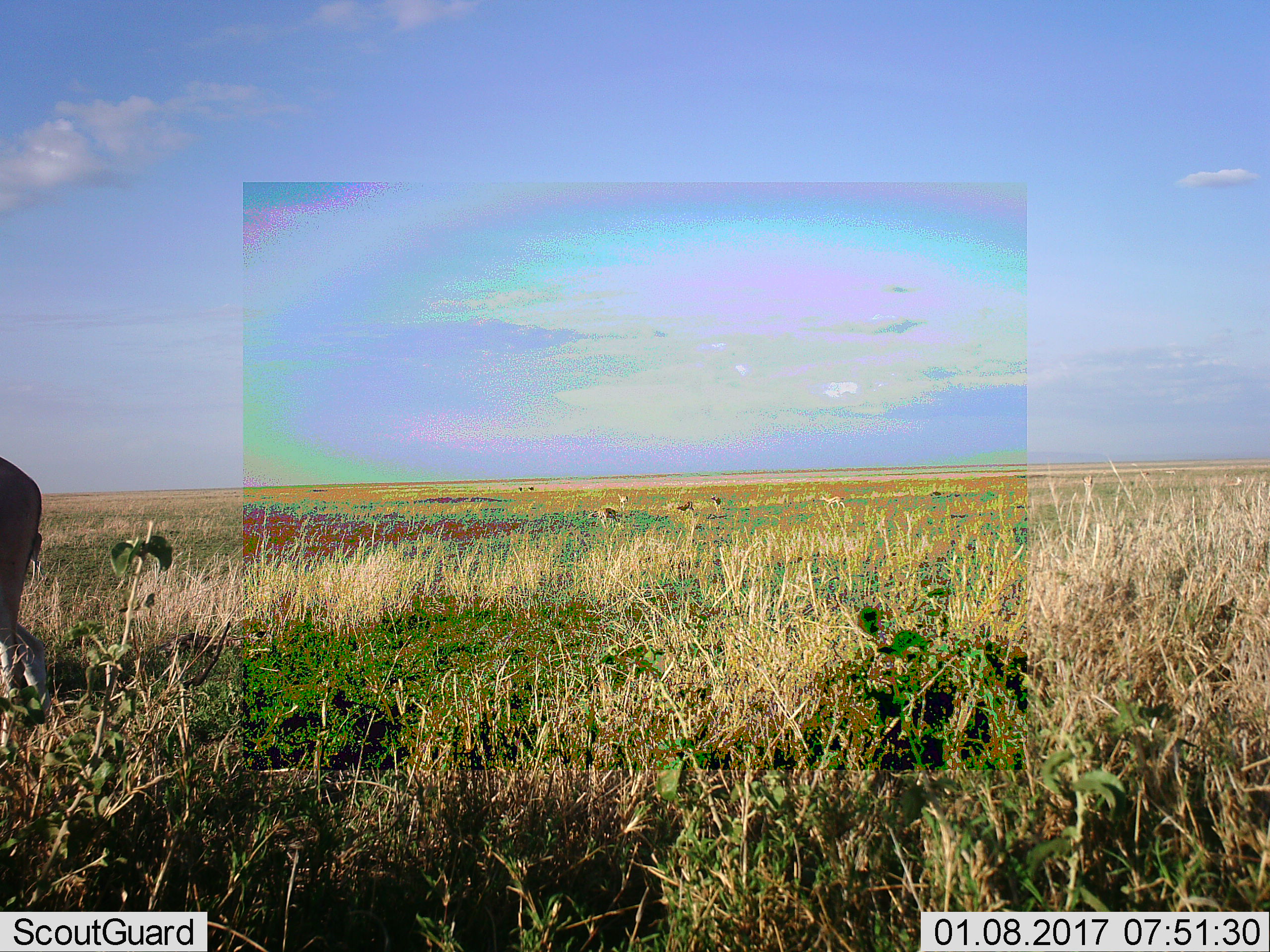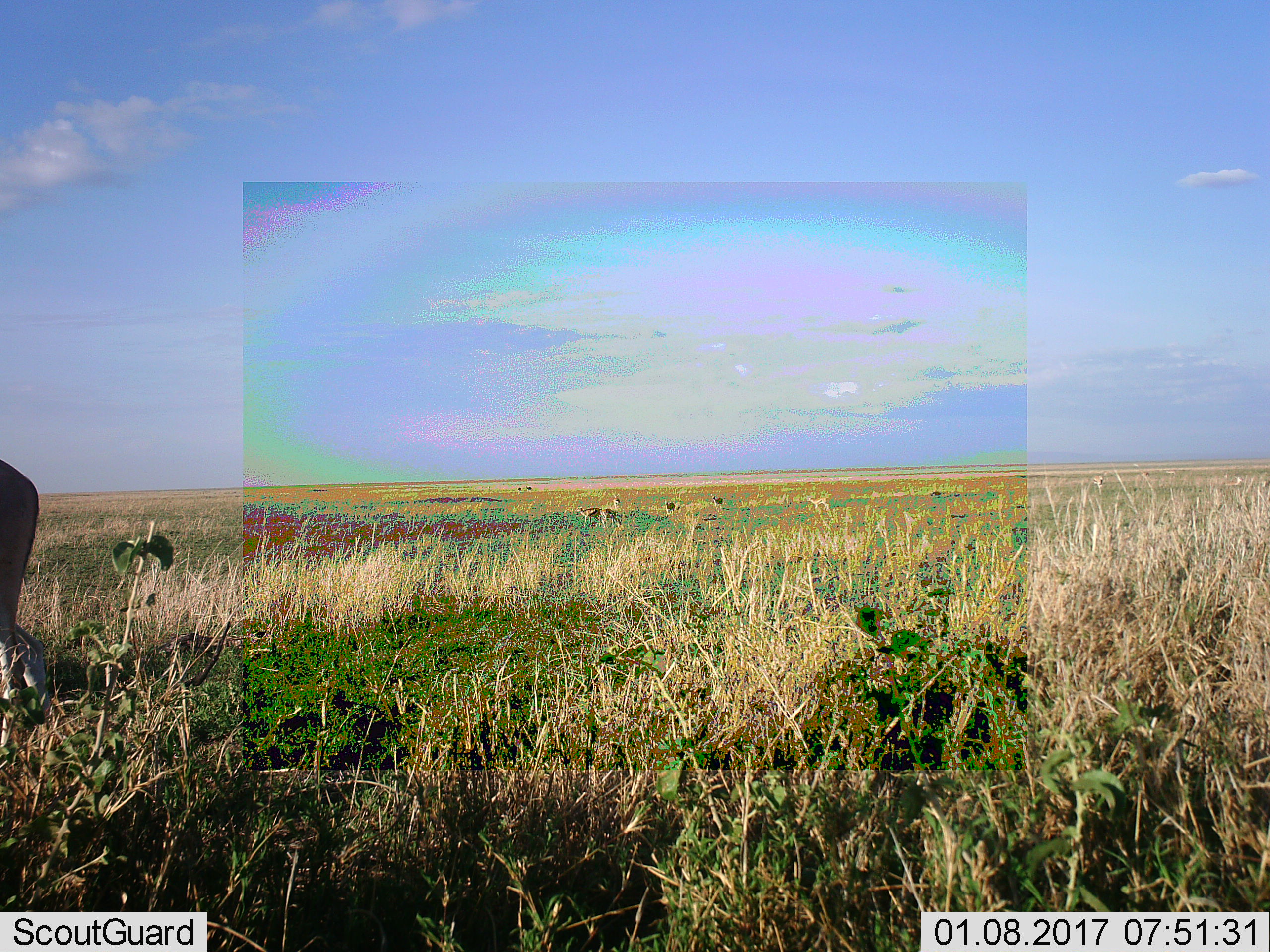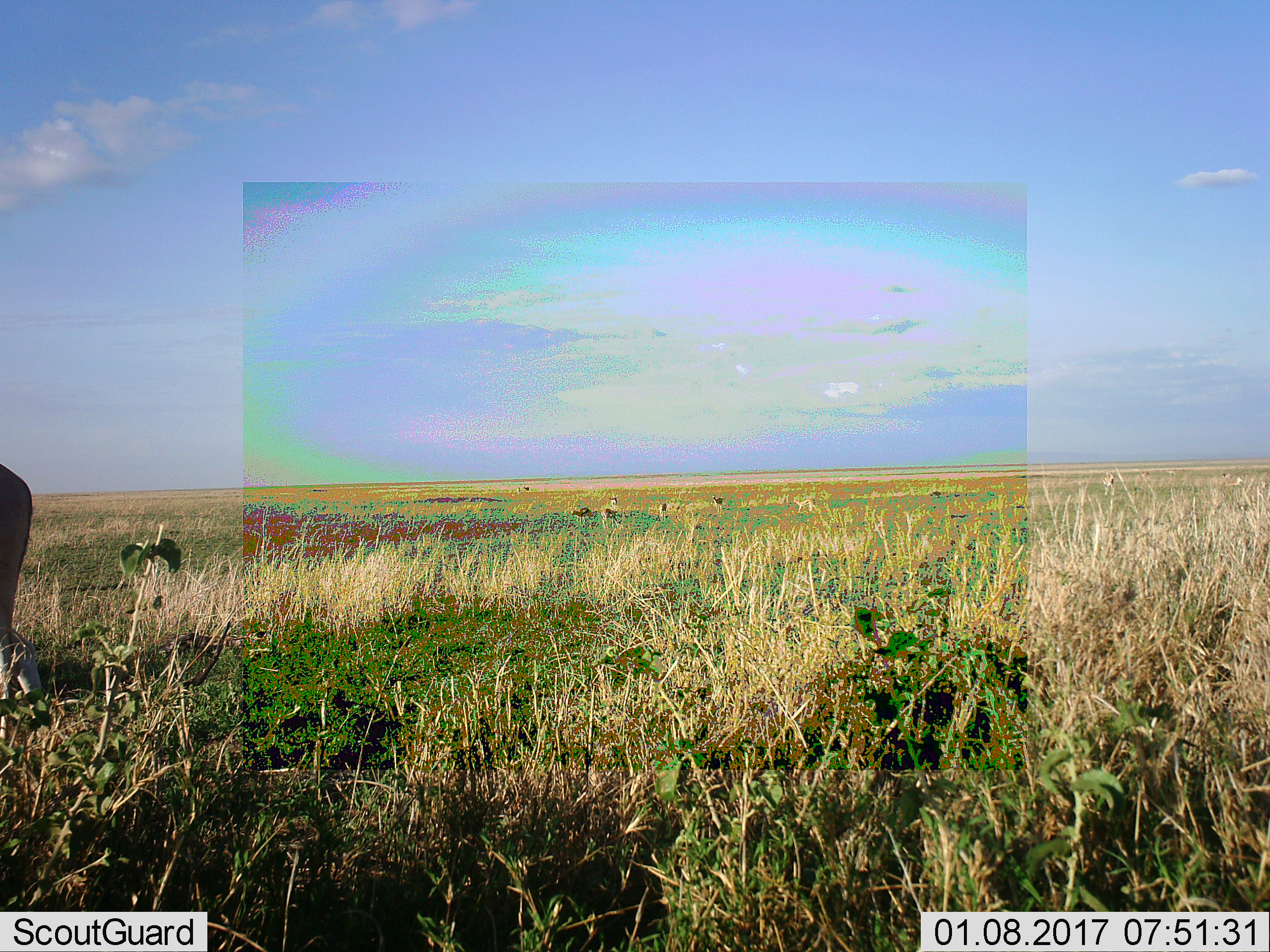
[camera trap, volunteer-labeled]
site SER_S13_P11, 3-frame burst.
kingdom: Animalia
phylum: Chordata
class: Mammalia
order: Artiodactyla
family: Bovidae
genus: Eudorcas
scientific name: Eudorcas thomsonii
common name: thomson's gazelle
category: gazellethomsons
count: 9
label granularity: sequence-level